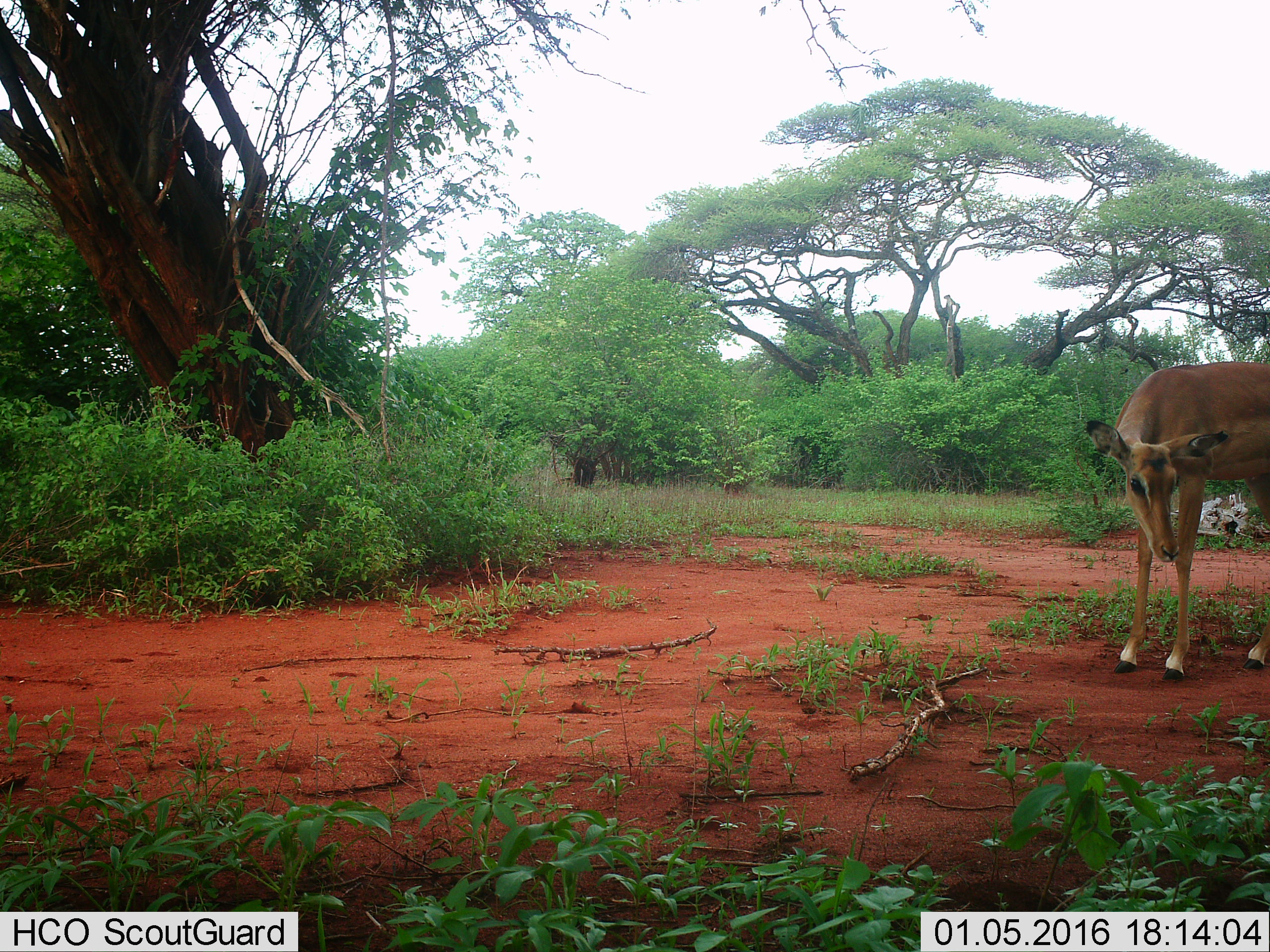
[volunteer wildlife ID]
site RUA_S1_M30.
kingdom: Animalia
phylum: Chordata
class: Mammalia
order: Artiodactyla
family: Bovidae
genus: Aepyceros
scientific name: Aepyceros melampus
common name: impala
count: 1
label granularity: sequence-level